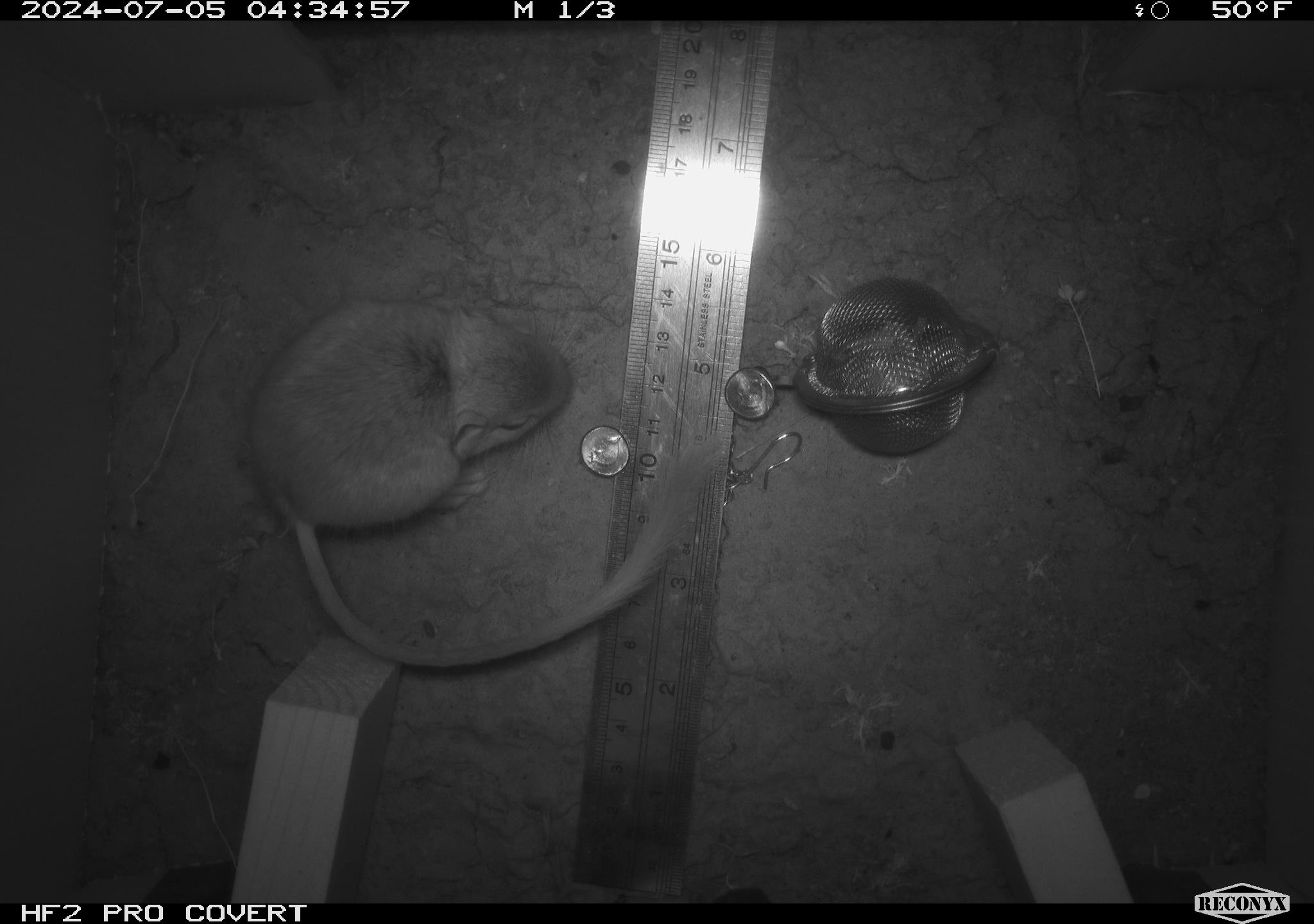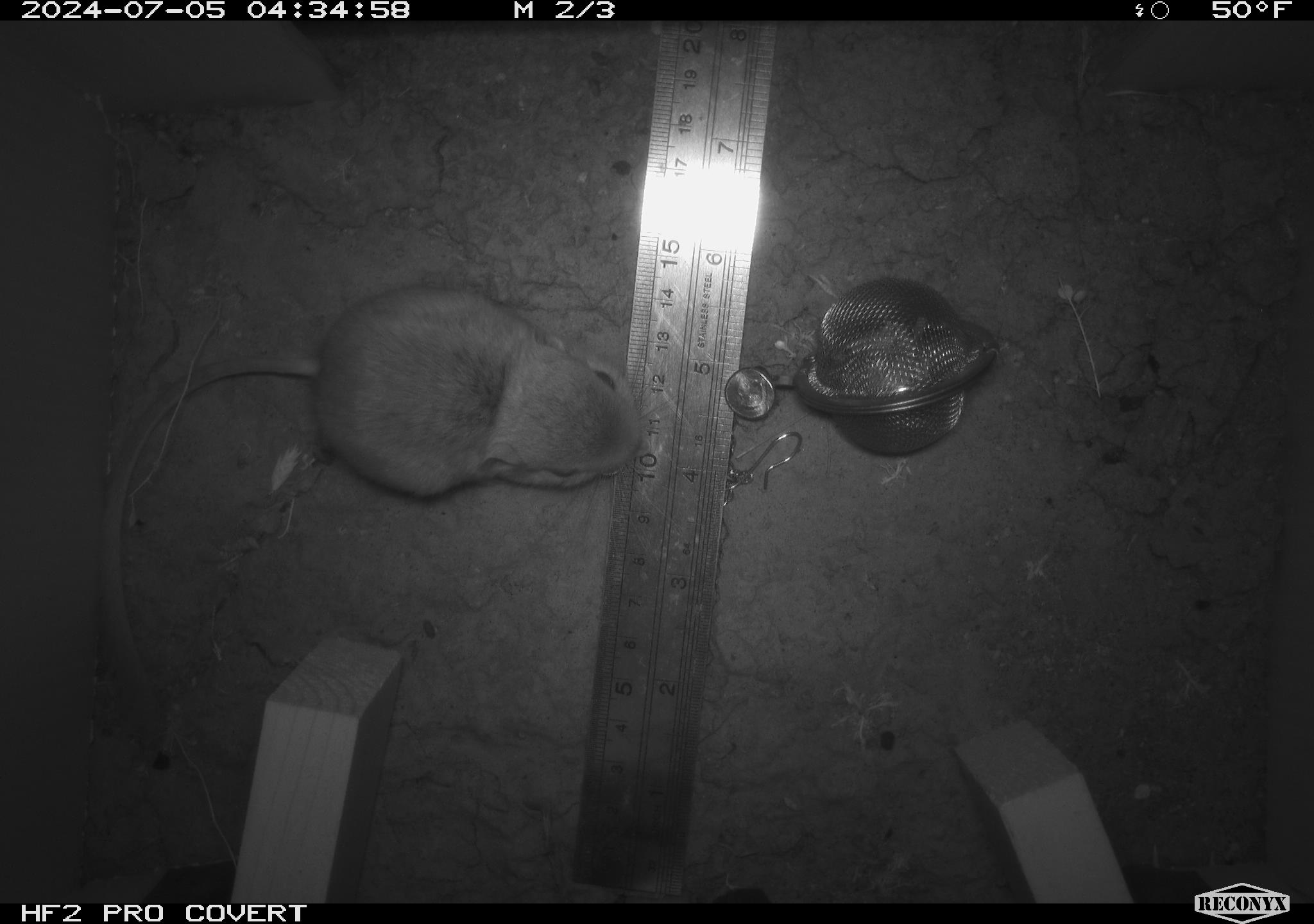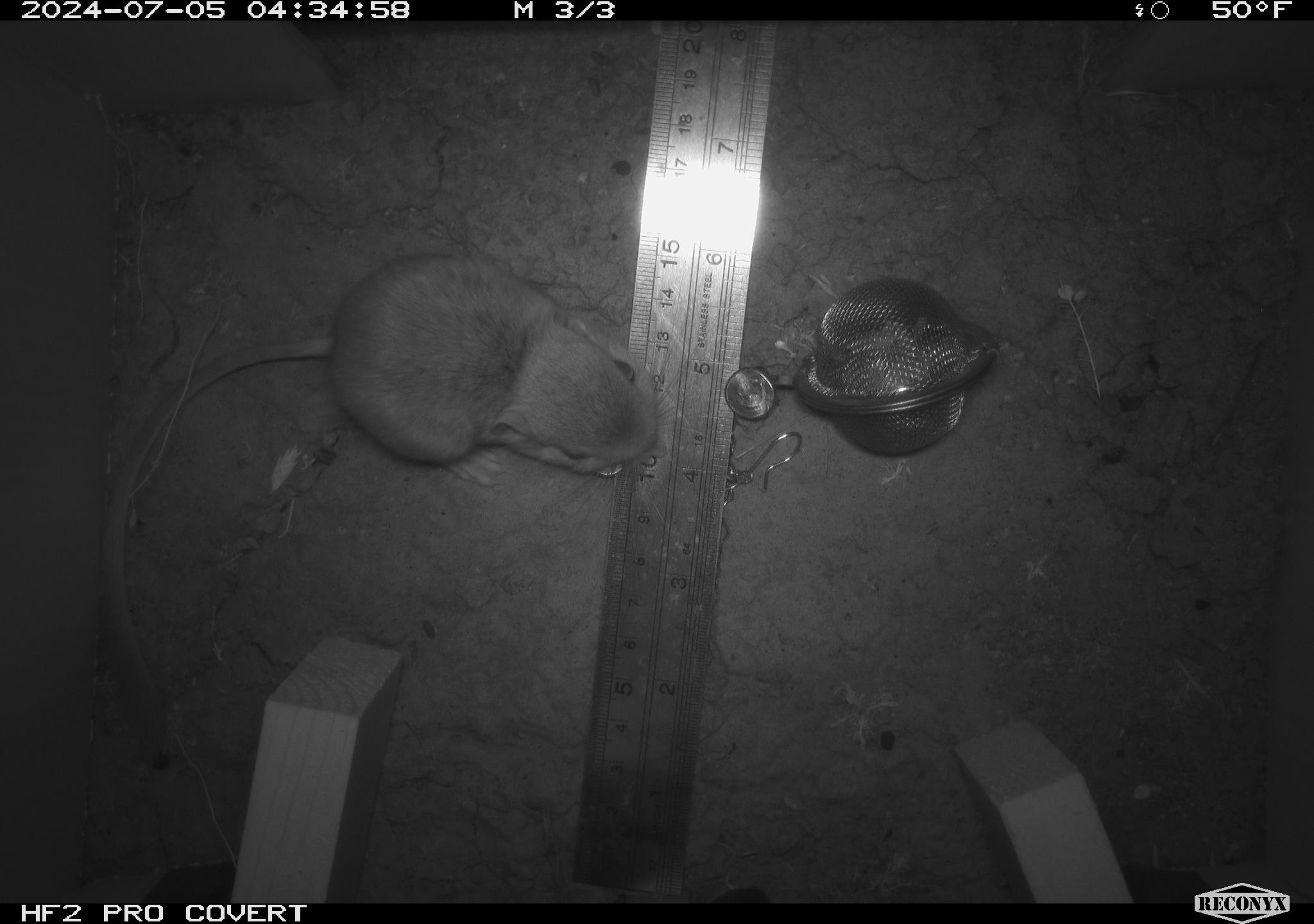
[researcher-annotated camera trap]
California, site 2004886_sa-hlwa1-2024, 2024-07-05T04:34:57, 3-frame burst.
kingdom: Animalia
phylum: Chordata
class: Mammalia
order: Rodentia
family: Heteromyidae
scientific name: Heteromyidae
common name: kangaroo rats and pocket mice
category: heteromyidae family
Heteromyidae family (kangaroo rats and pocket mice) (Heteromyidae).